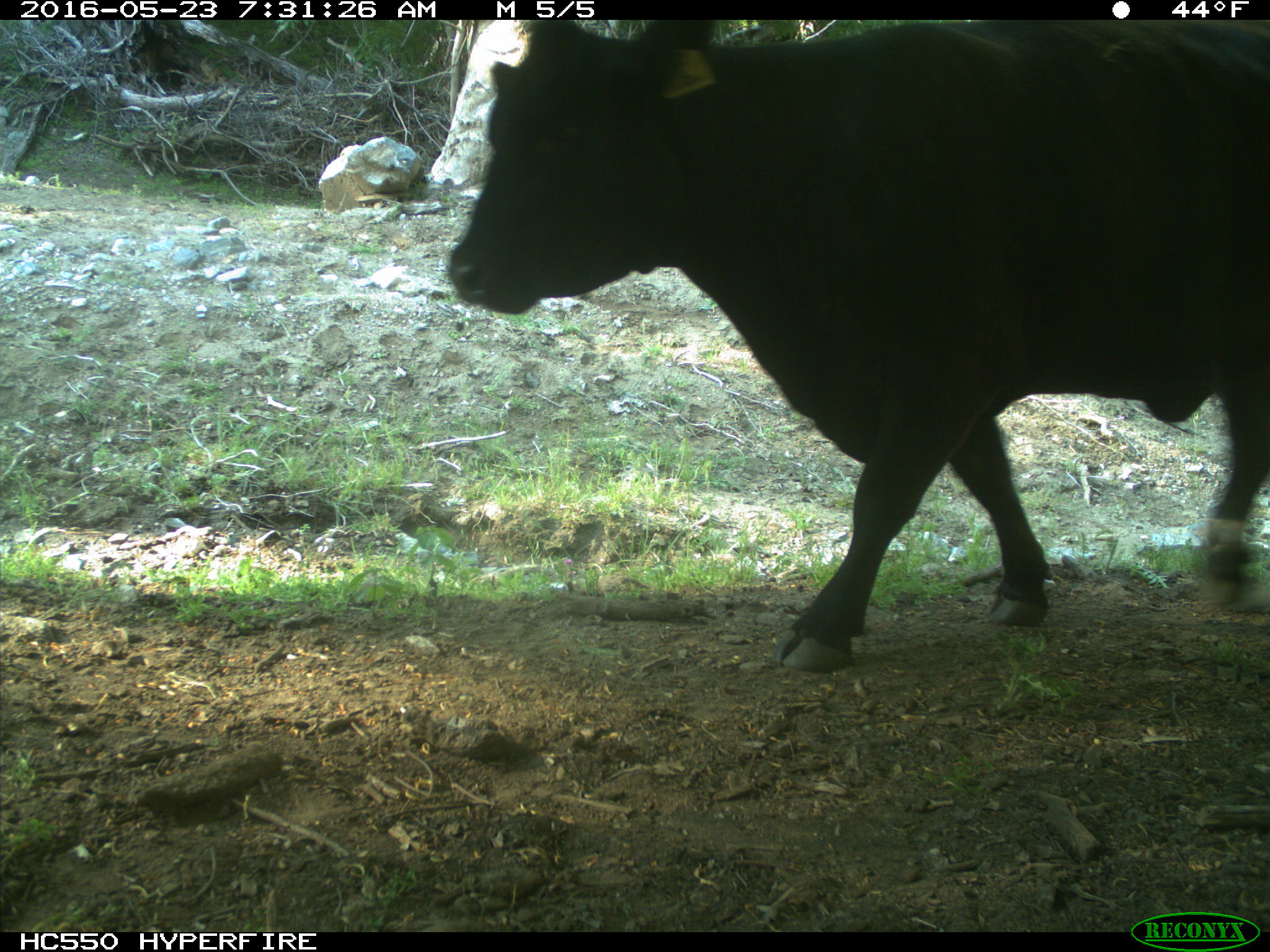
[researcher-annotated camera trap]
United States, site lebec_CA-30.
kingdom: Animalia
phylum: Chordata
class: Mammalia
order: Artiodactyla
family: Bovidae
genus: Bos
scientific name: Bos taurus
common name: domestic cow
Bos taurus (domestic cow).